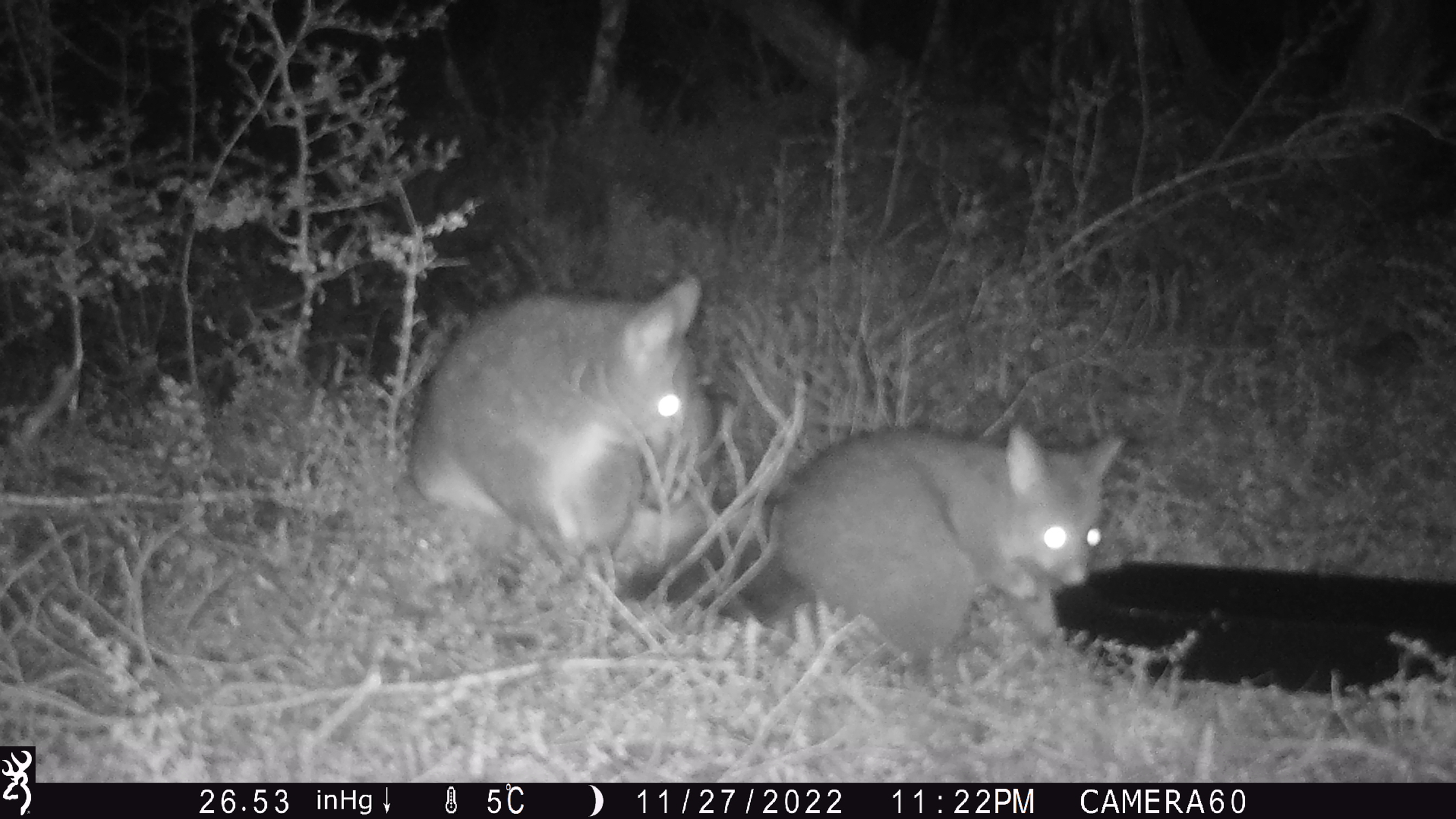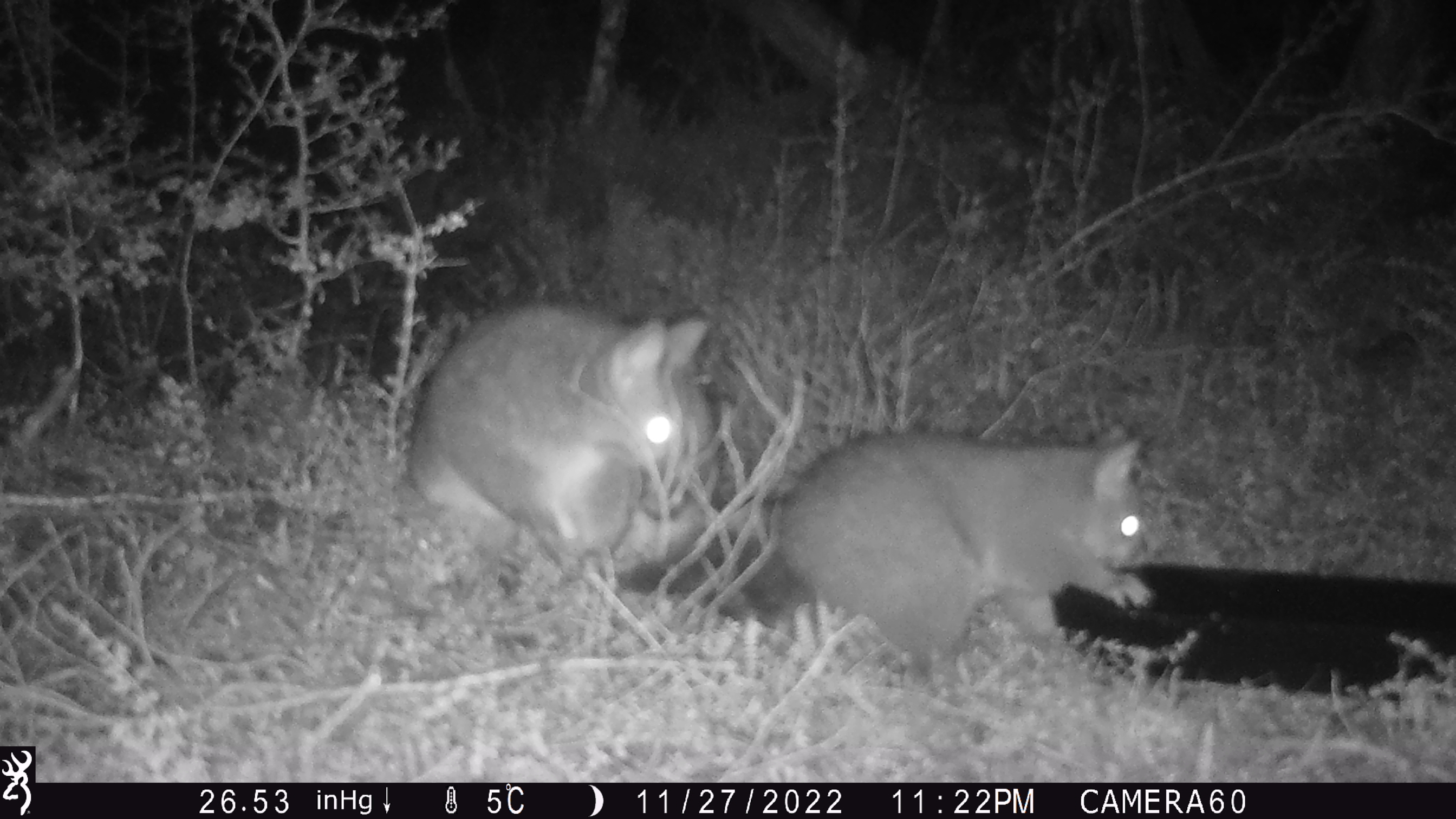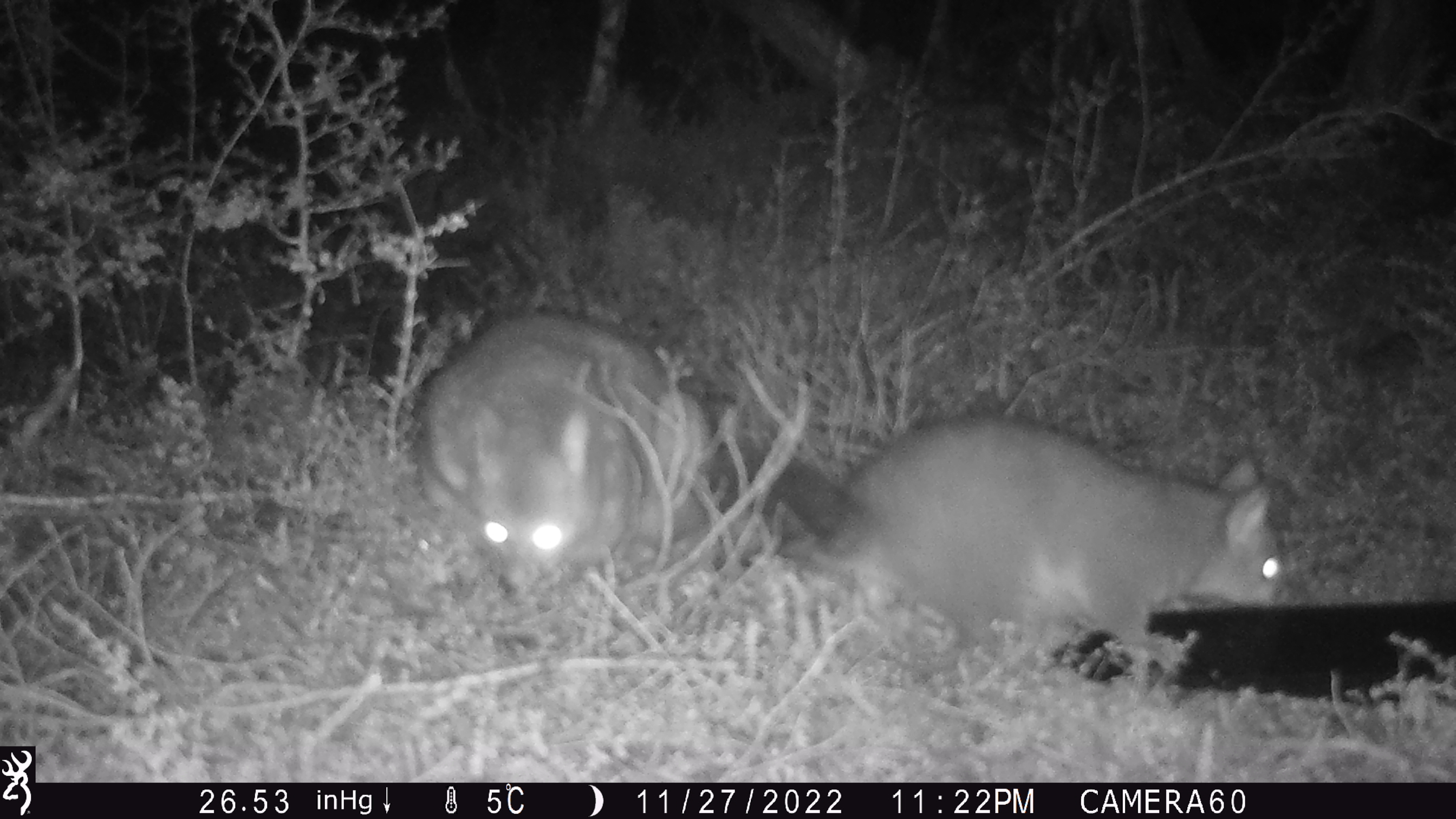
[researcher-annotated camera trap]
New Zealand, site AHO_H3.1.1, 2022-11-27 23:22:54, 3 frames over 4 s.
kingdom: Animalia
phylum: Chordata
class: Mammalia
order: Diprotodontia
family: Phalangeridae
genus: Trichosurus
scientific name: Trichosurus vulpecula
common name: common brushtail possum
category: possum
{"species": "possum (common brushtail possum) (Trichosurus vulpecula)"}